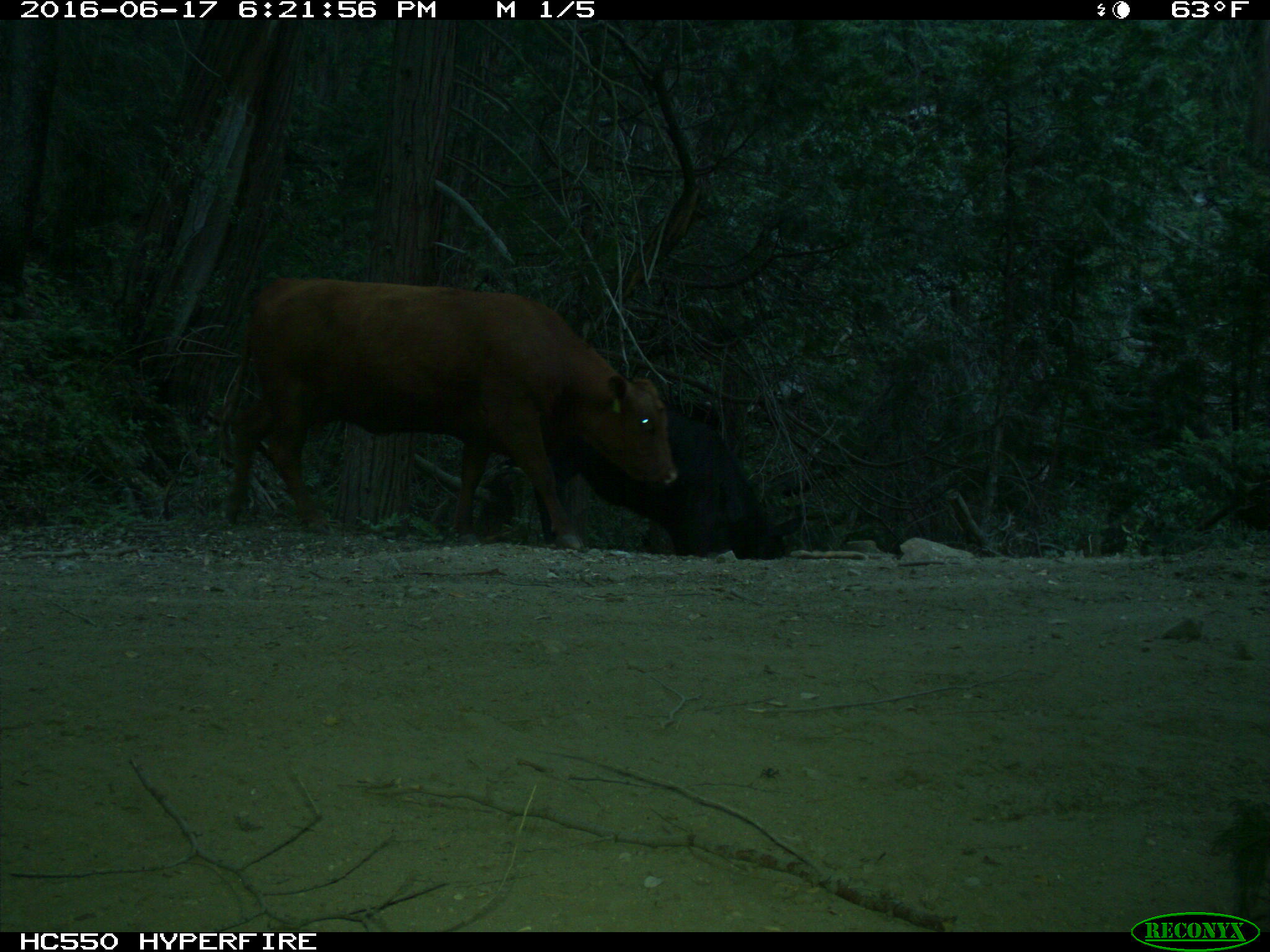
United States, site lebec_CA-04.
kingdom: Animalia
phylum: Chordata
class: Mammalia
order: Artiodactyla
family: Bovidae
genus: Bos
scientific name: Bos taurus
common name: domestic cow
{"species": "Bos taurus (domestic cow)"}